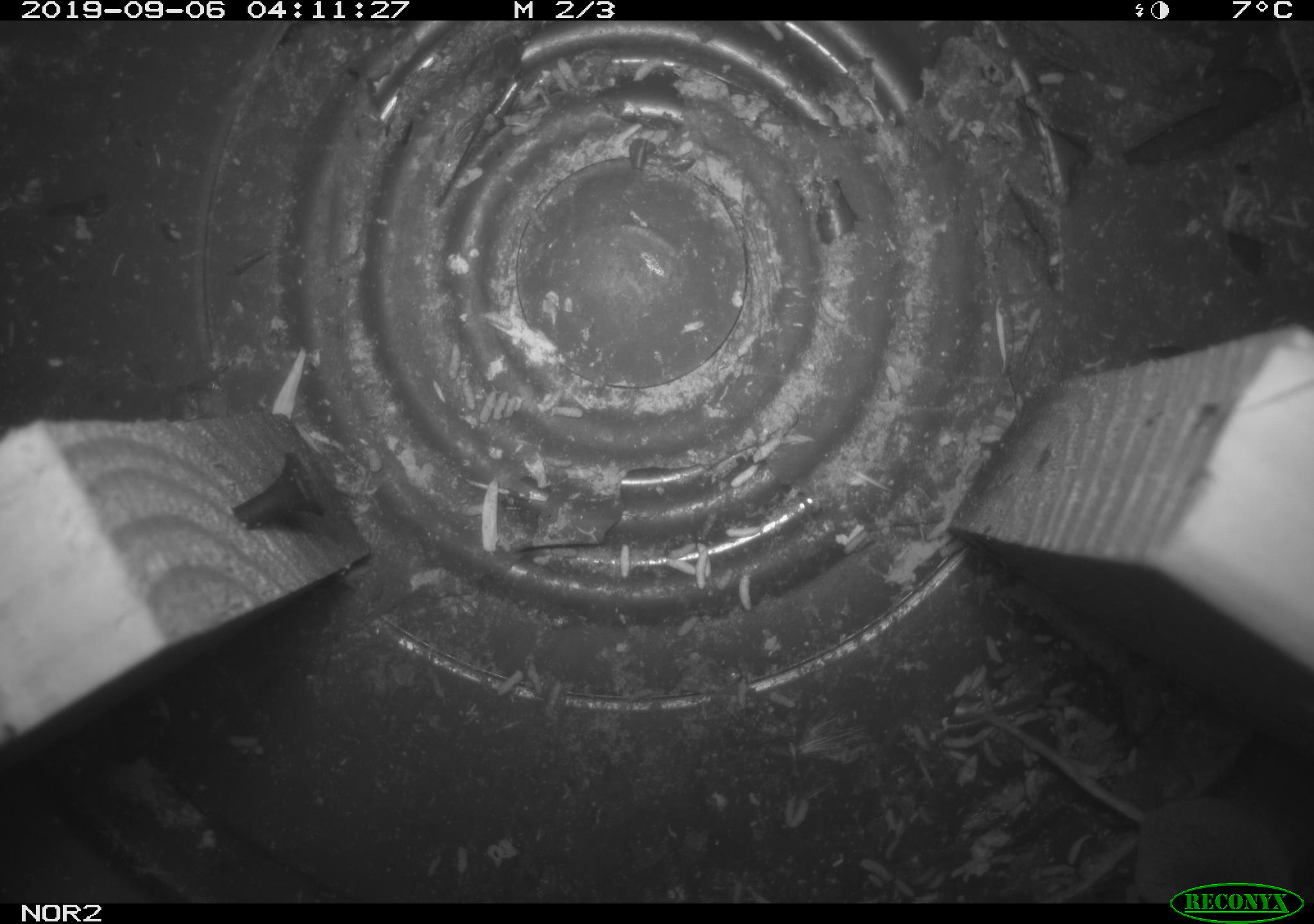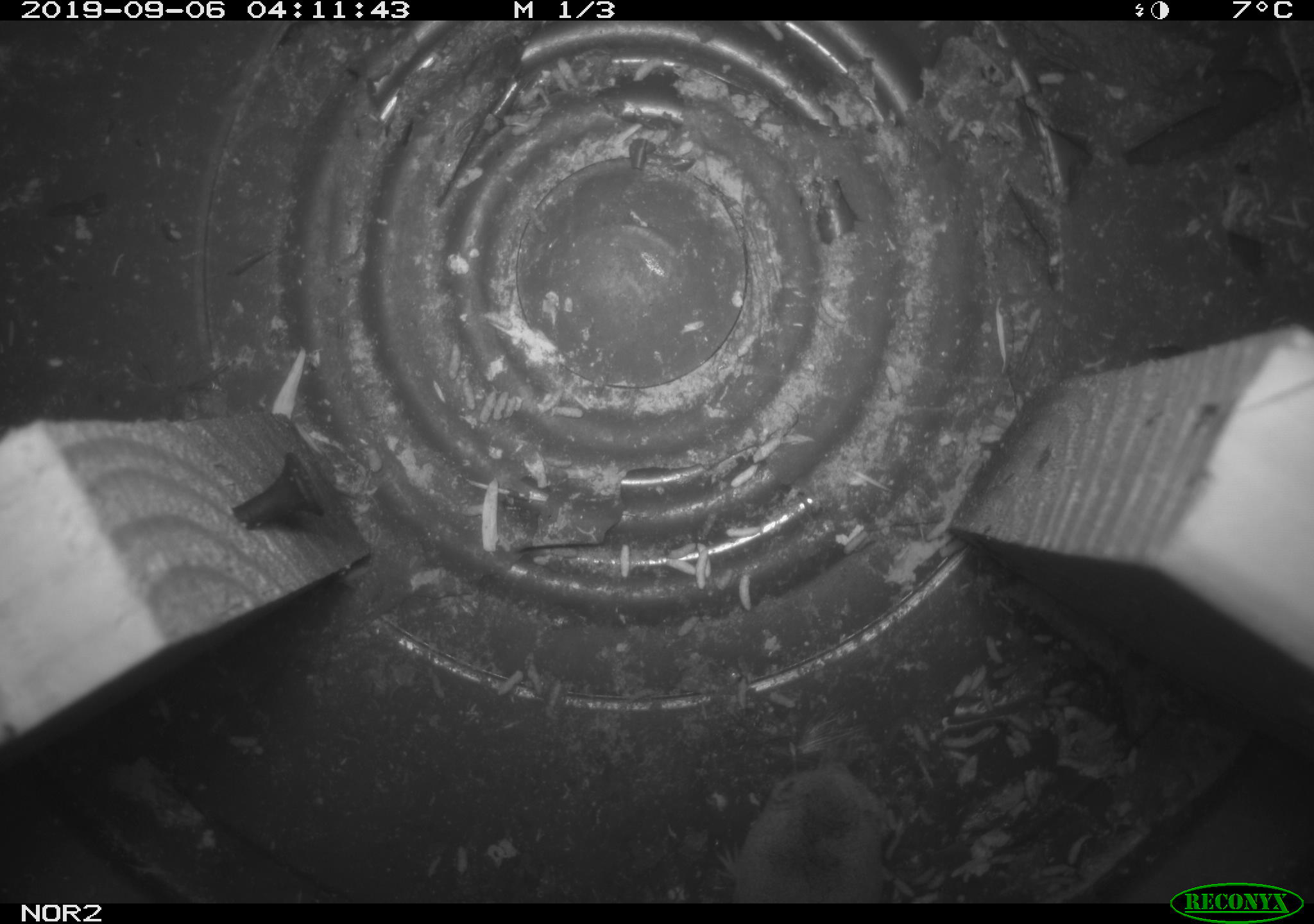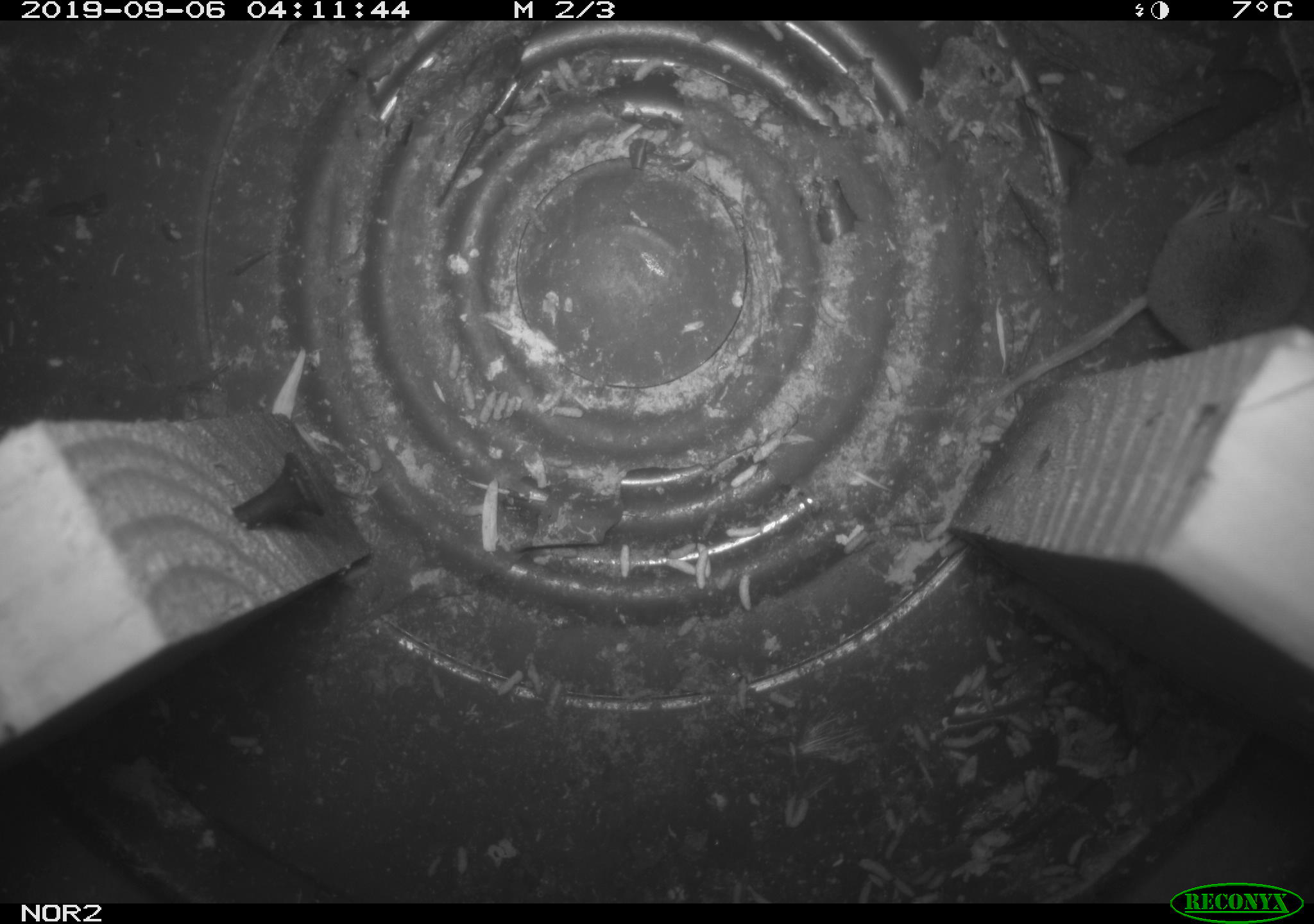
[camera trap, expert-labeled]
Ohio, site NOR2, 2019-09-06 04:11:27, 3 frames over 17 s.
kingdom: Animalia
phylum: Chordata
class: Mammalia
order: Eulipotyphla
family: Soricidae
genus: Sorex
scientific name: Sorex cinereus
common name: masked shrew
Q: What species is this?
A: Masked shrew (Sorex cinereus).